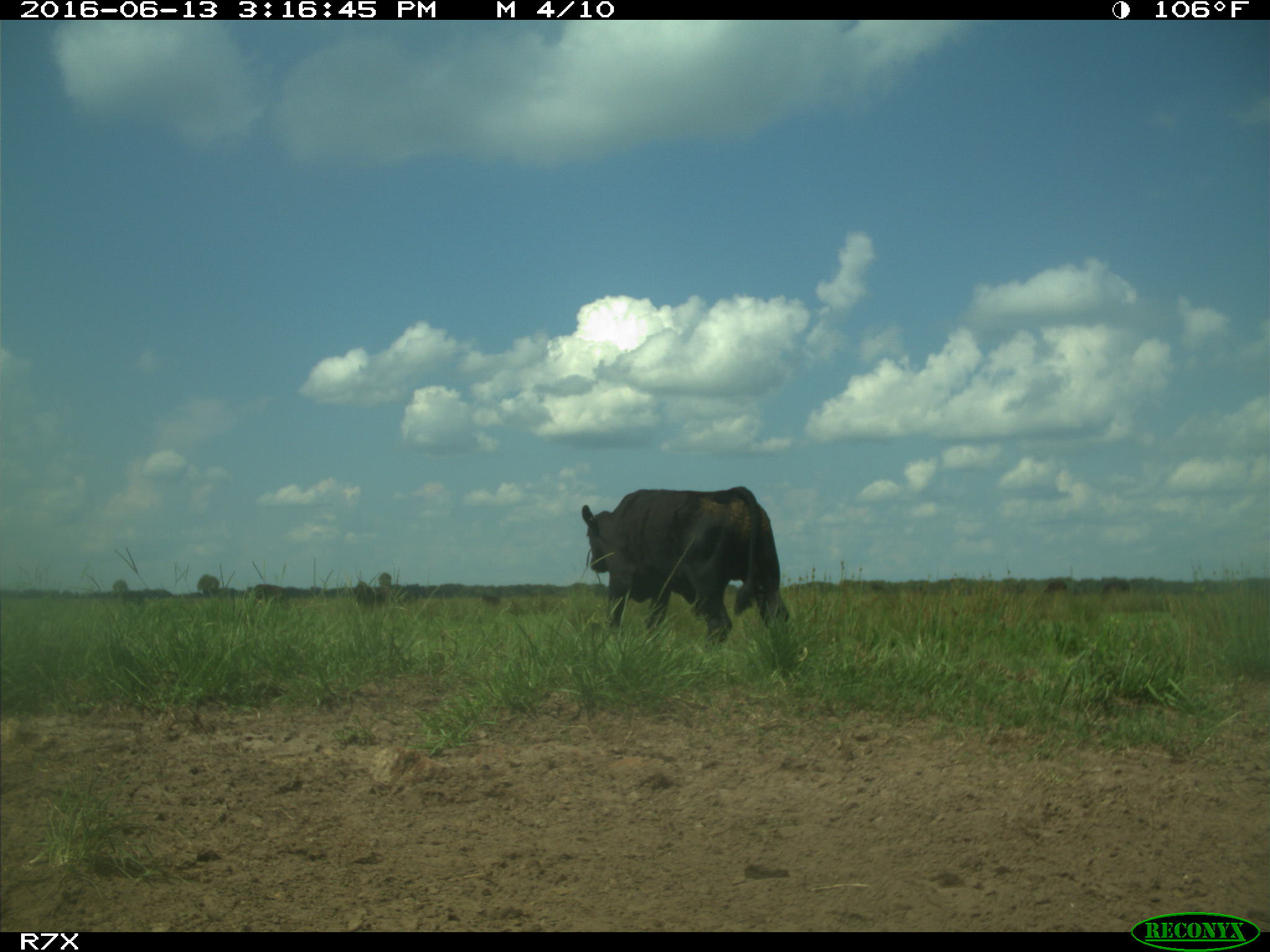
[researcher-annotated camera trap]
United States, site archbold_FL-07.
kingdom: Animalia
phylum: Chordata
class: Mammalia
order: Artiodactyla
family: Bovidae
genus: Bos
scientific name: Bos taurus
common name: domestic cow